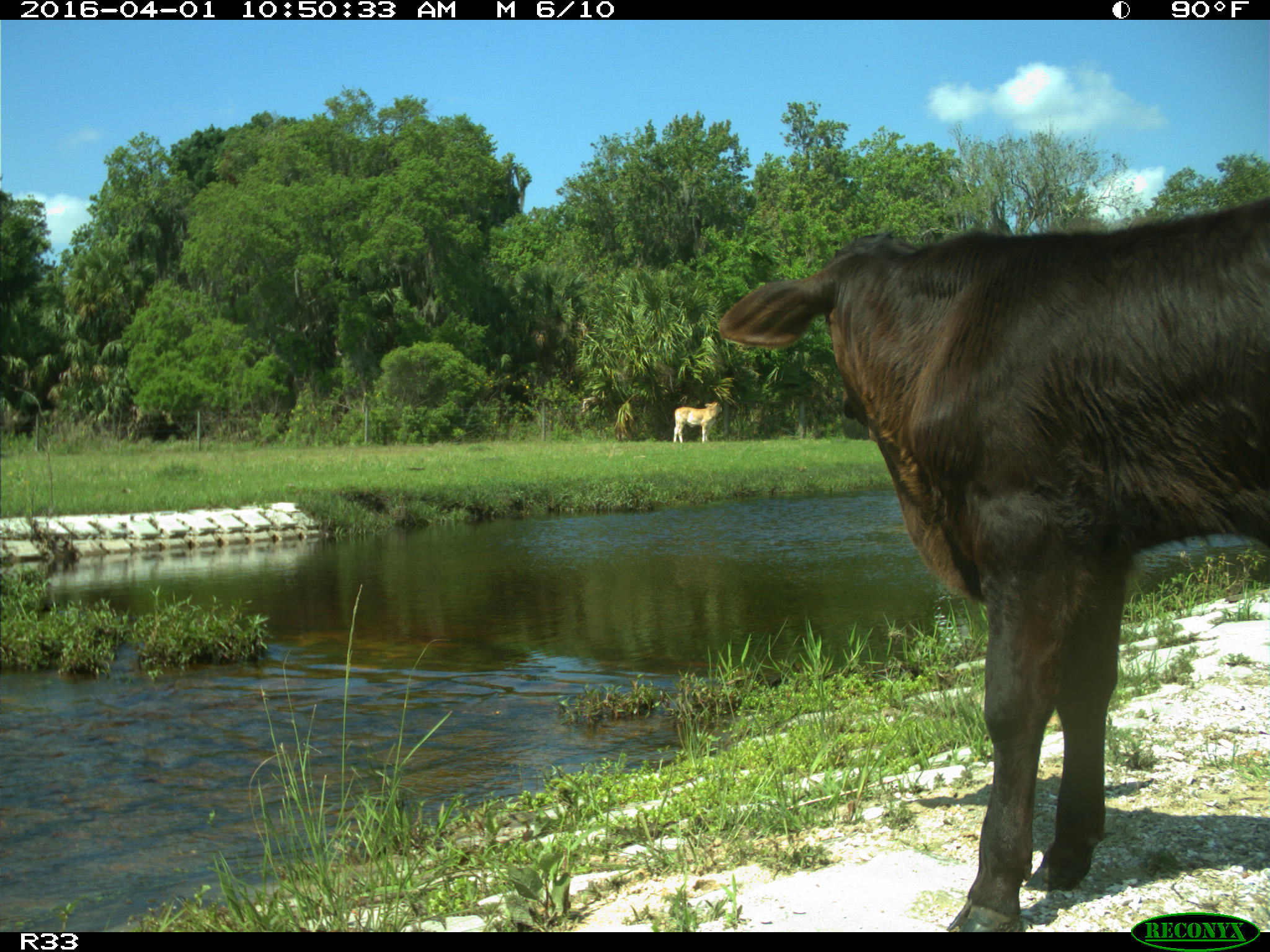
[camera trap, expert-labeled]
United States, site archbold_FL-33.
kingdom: Animalia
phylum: Chordata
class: Mammalia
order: Artiodactyla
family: Bovidae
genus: Bos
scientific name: Bos taurus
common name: domestic cow